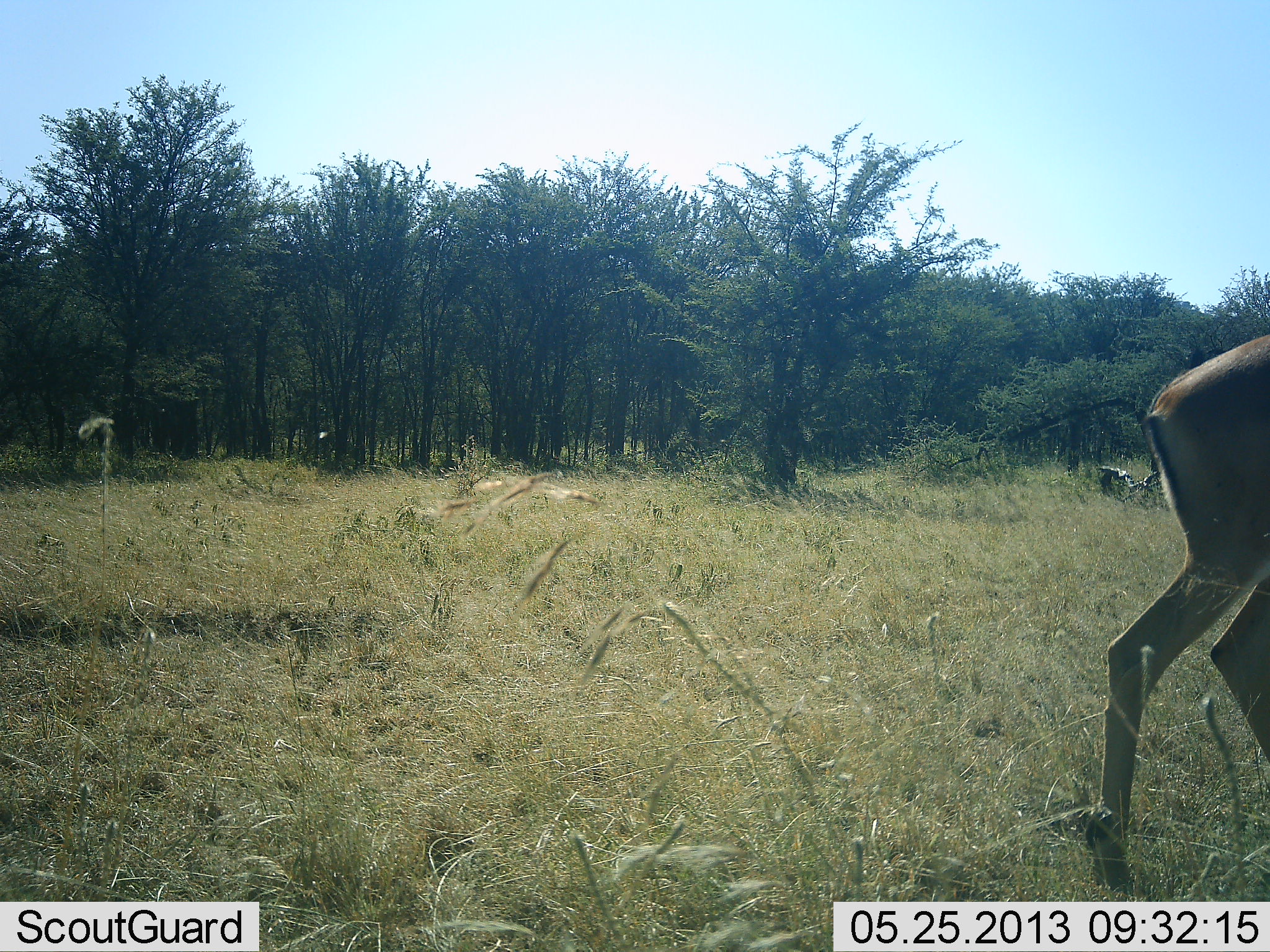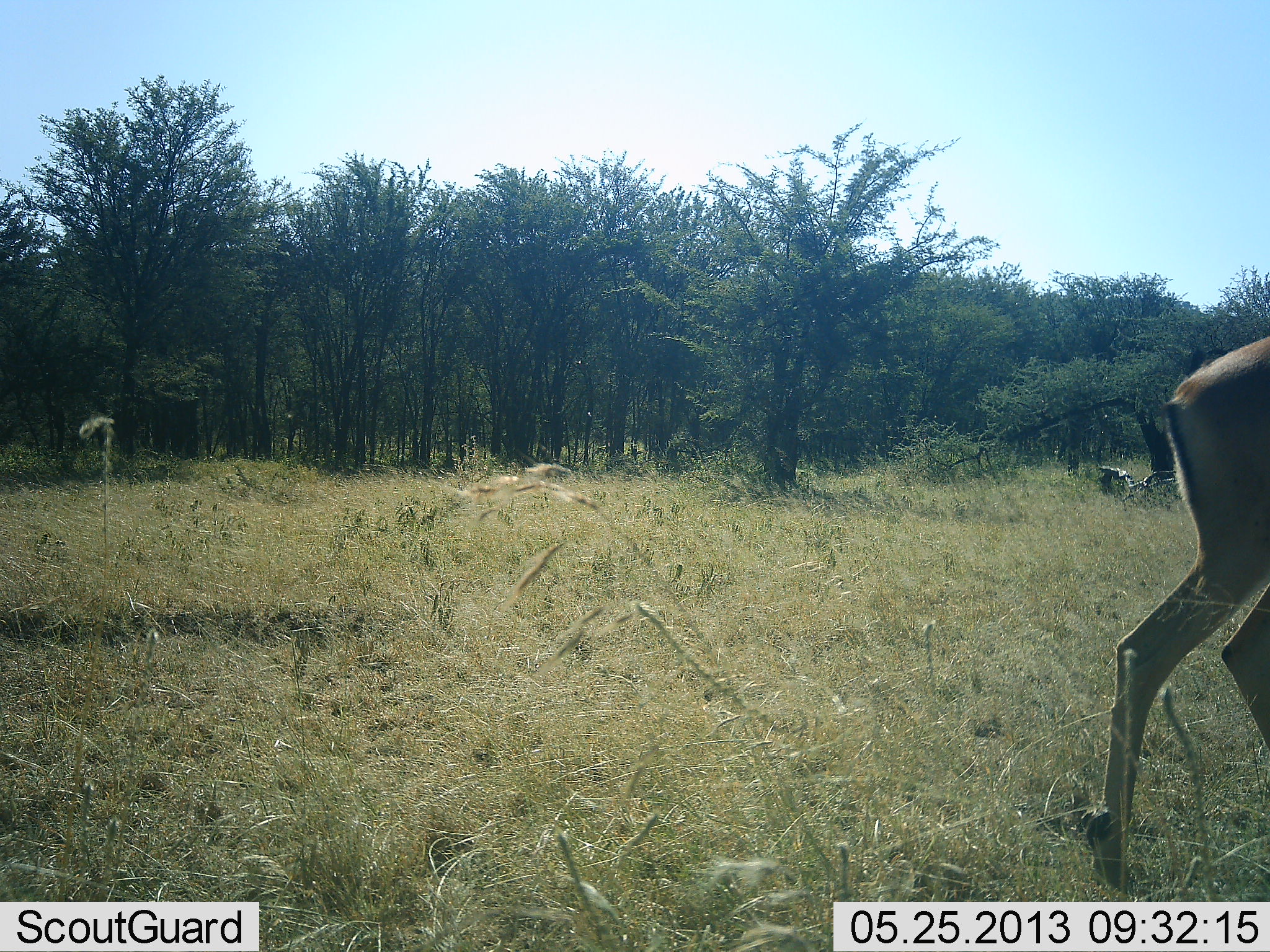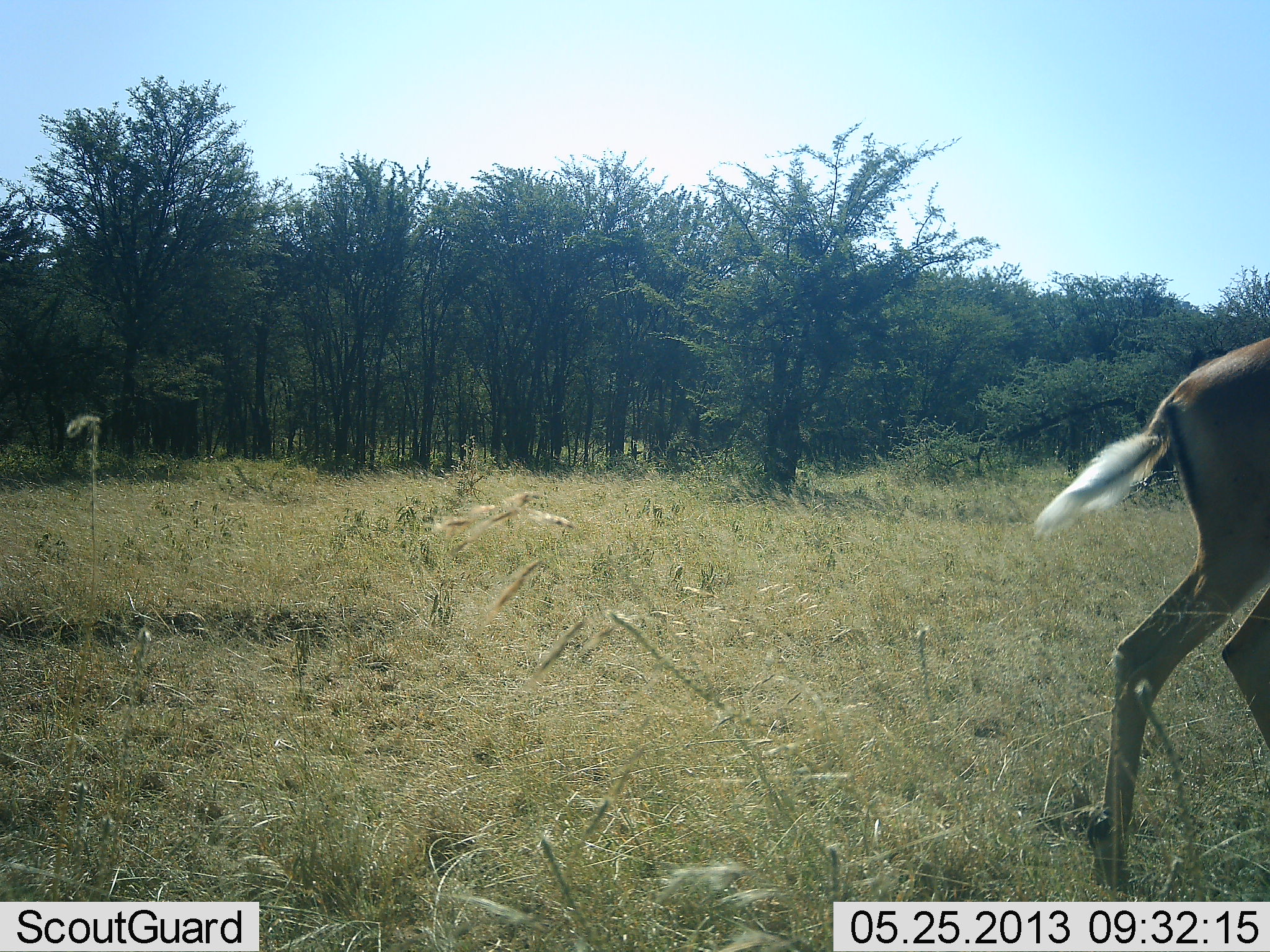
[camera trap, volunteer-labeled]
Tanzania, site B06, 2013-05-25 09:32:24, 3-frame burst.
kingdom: Animalia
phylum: Chordata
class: Mammalia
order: Artiodactyla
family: Bovidae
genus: Aepyceros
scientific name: Aepyceros melampus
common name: impala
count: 1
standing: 65%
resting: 0%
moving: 29%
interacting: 0%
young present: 0%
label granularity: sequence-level